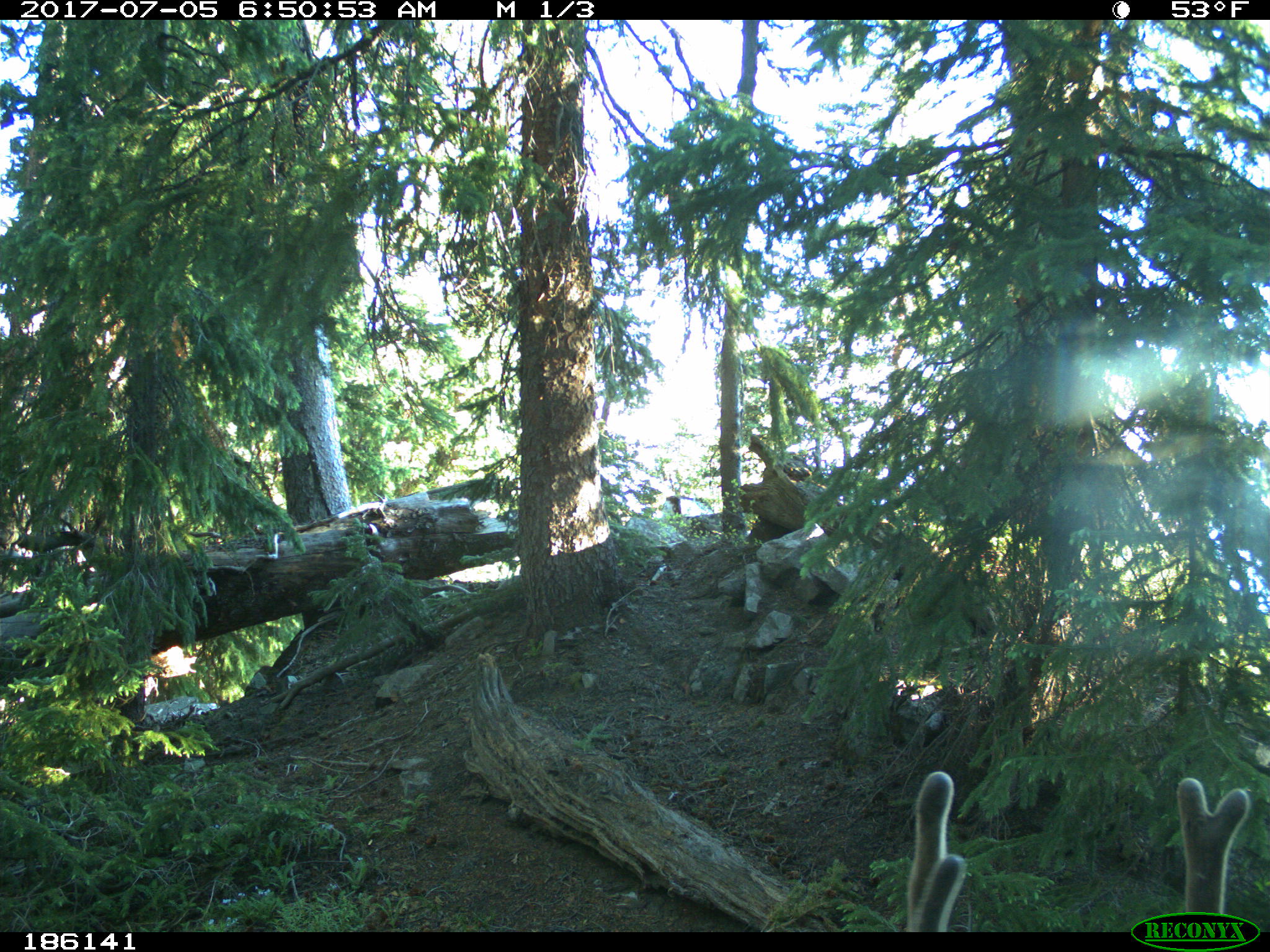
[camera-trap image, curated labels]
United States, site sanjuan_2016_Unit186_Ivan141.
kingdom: Animalia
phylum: Chordata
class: Mammalia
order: Artiodactyla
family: Cervidae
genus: Odocoileus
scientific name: Odocoileus hemionus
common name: mule deer